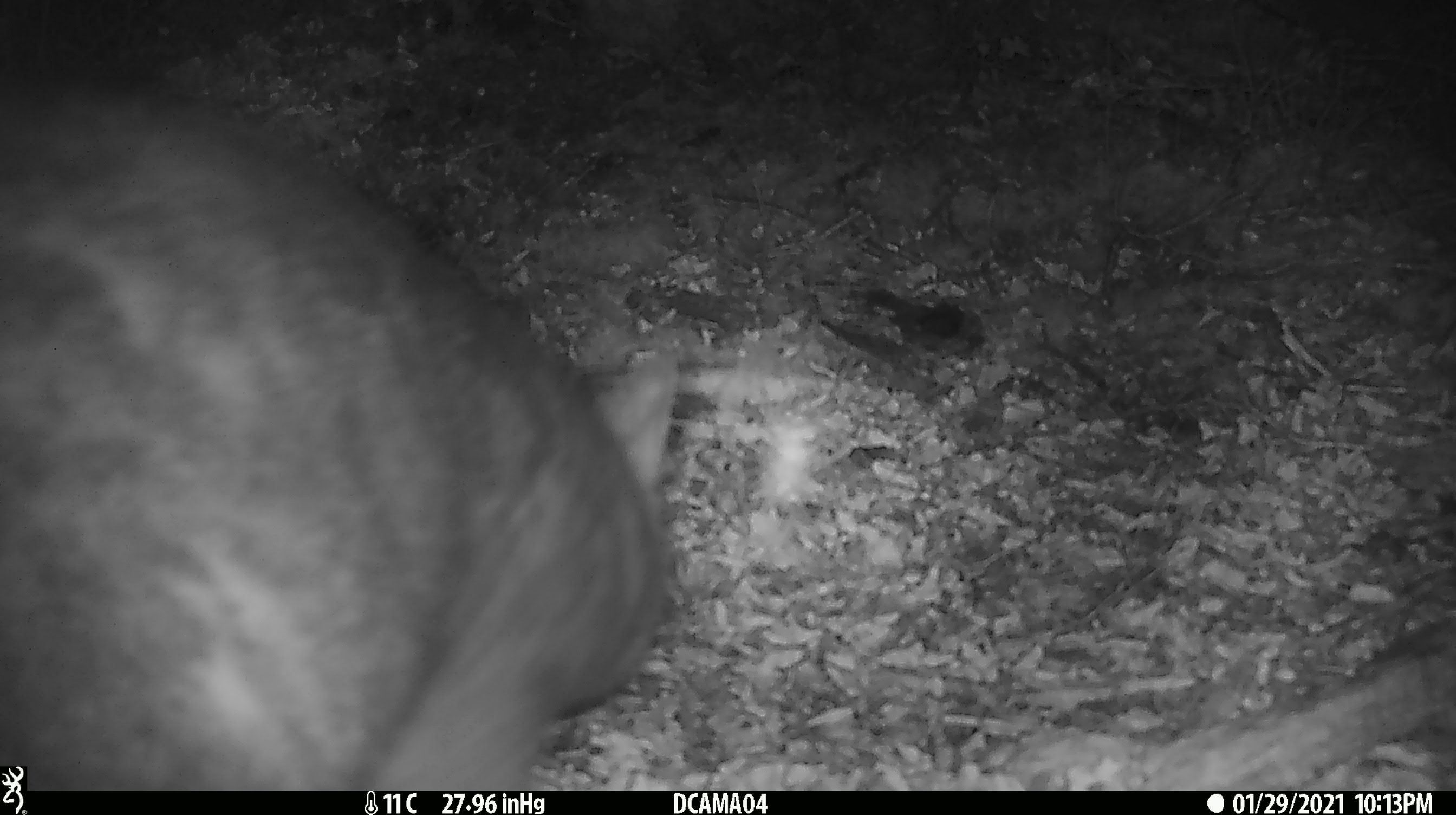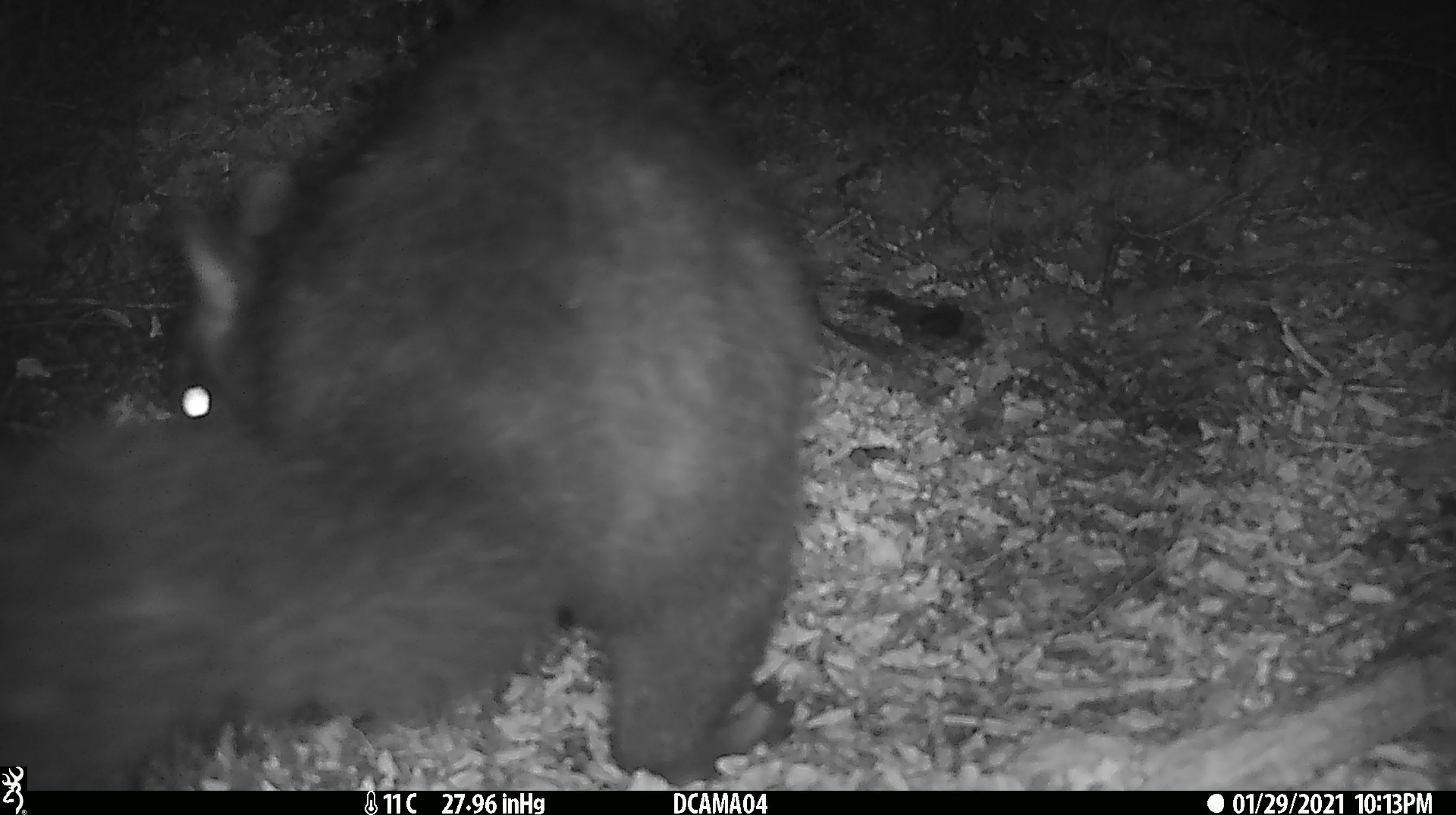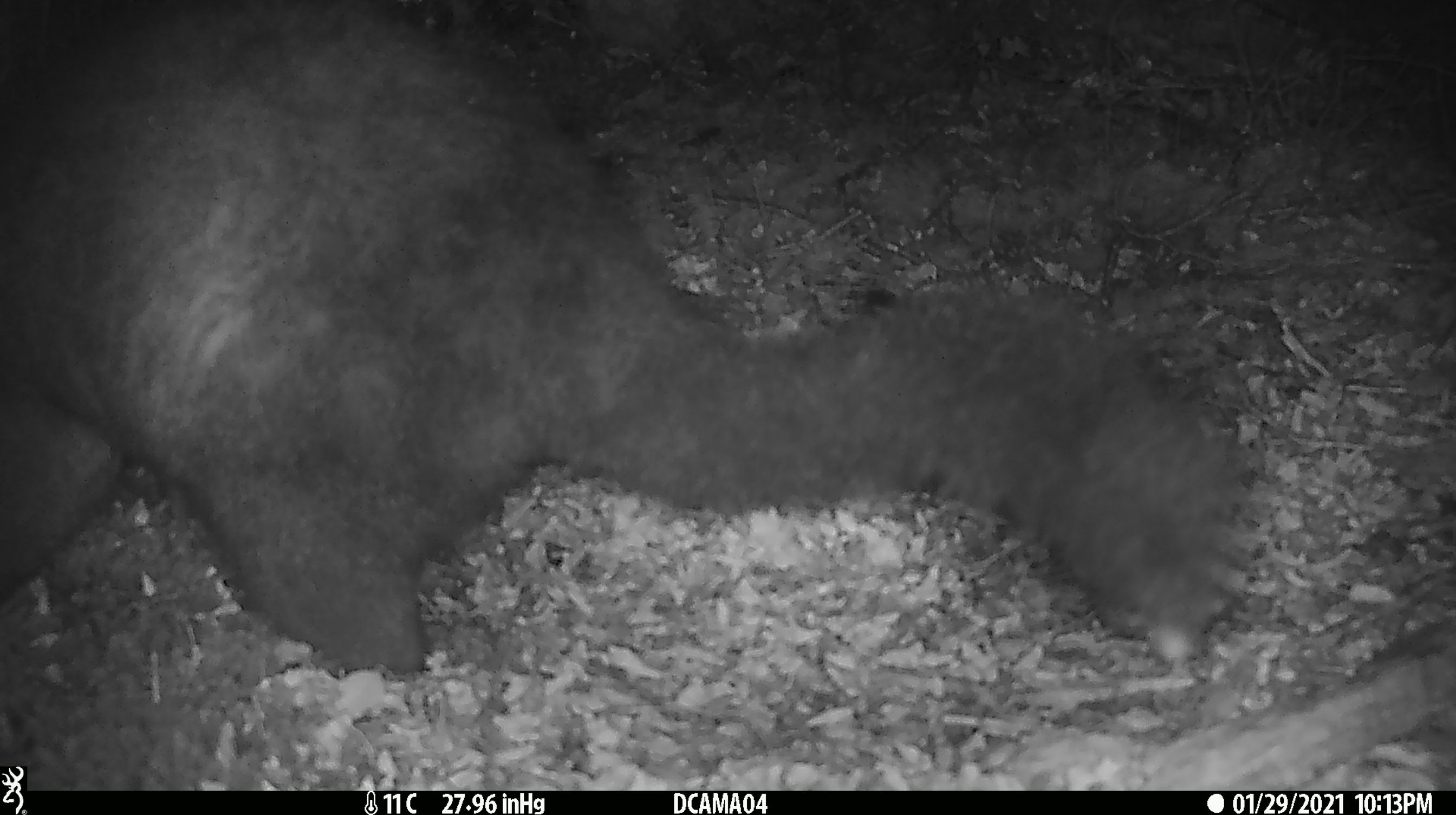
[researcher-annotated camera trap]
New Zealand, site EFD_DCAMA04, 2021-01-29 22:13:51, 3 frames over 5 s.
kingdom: Animalia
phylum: Chordata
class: Mammalia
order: Diprotodontia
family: Phalangeridae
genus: Trichosurus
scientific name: Trichosurus vulpecula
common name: common brushtail possum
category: possum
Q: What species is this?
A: Possum (common brushtail possum) (Trichosurus vulpecula).